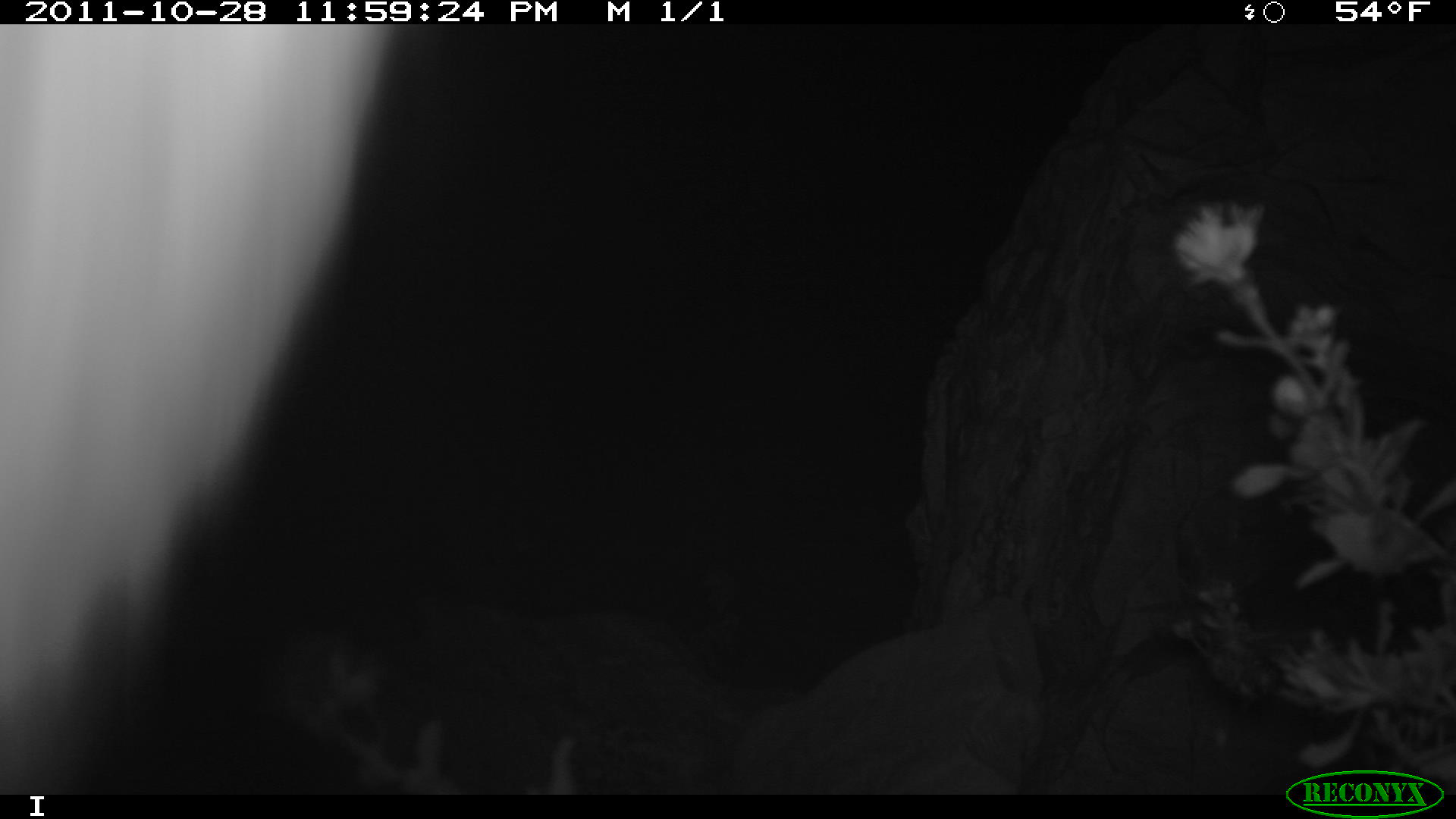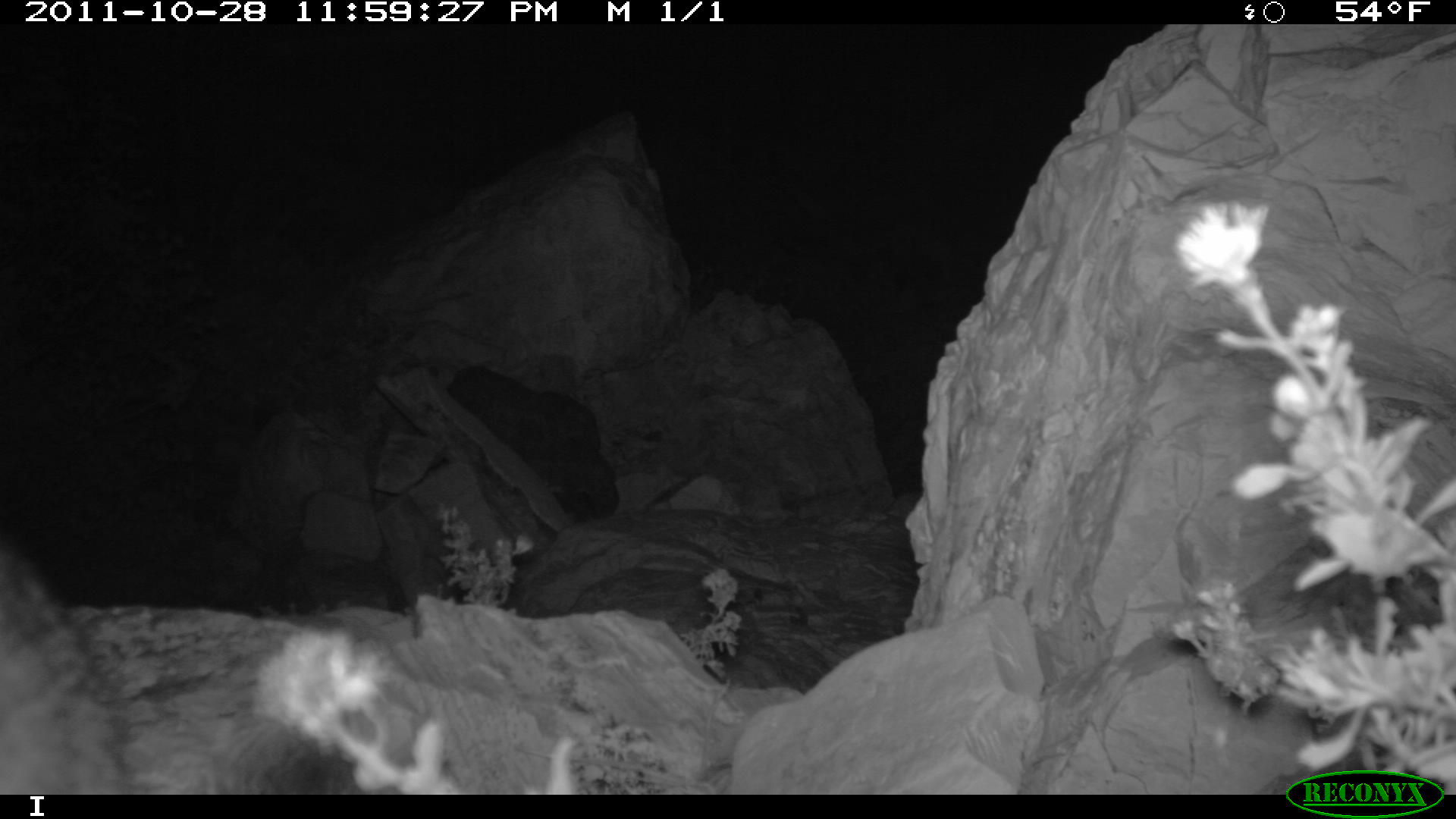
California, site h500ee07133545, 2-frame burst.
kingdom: Animalia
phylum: Chordata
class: Mammalia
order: Carnivora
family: Canidae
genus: Urocyon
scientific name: Urocyon littoralis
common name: island fox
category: fox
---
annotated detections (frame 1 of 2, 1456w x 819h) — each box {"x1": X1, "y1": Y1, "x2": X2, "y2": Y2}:
fox: {"x1": 0, "y1": 24, "x2": 392, "y2": 794}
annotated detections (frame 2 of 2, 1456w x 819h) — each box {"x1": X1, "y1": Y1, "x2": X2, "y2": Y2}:
fox: {"x1": 0, "y1": 537, "x2": 123, "y2": 795}